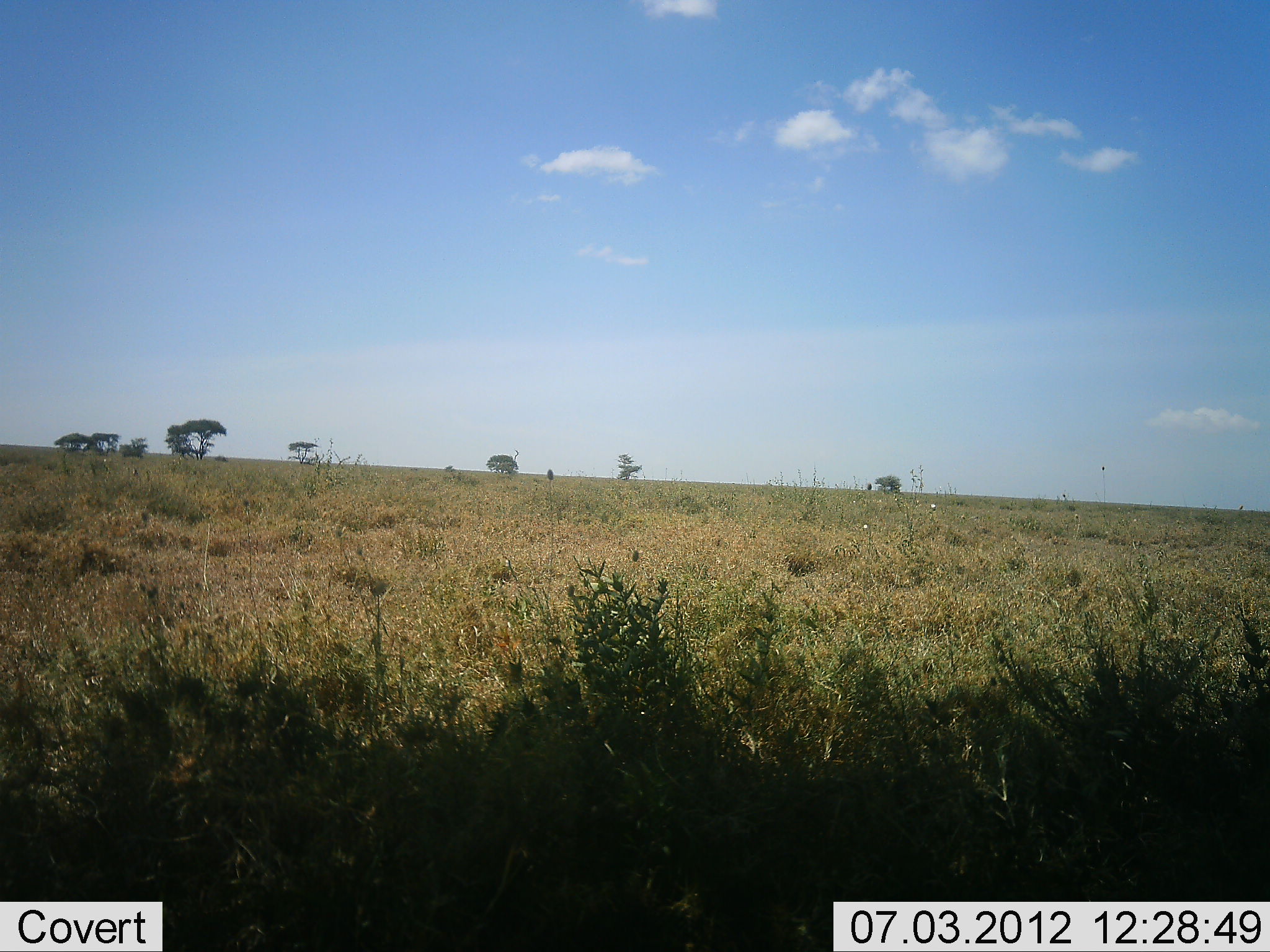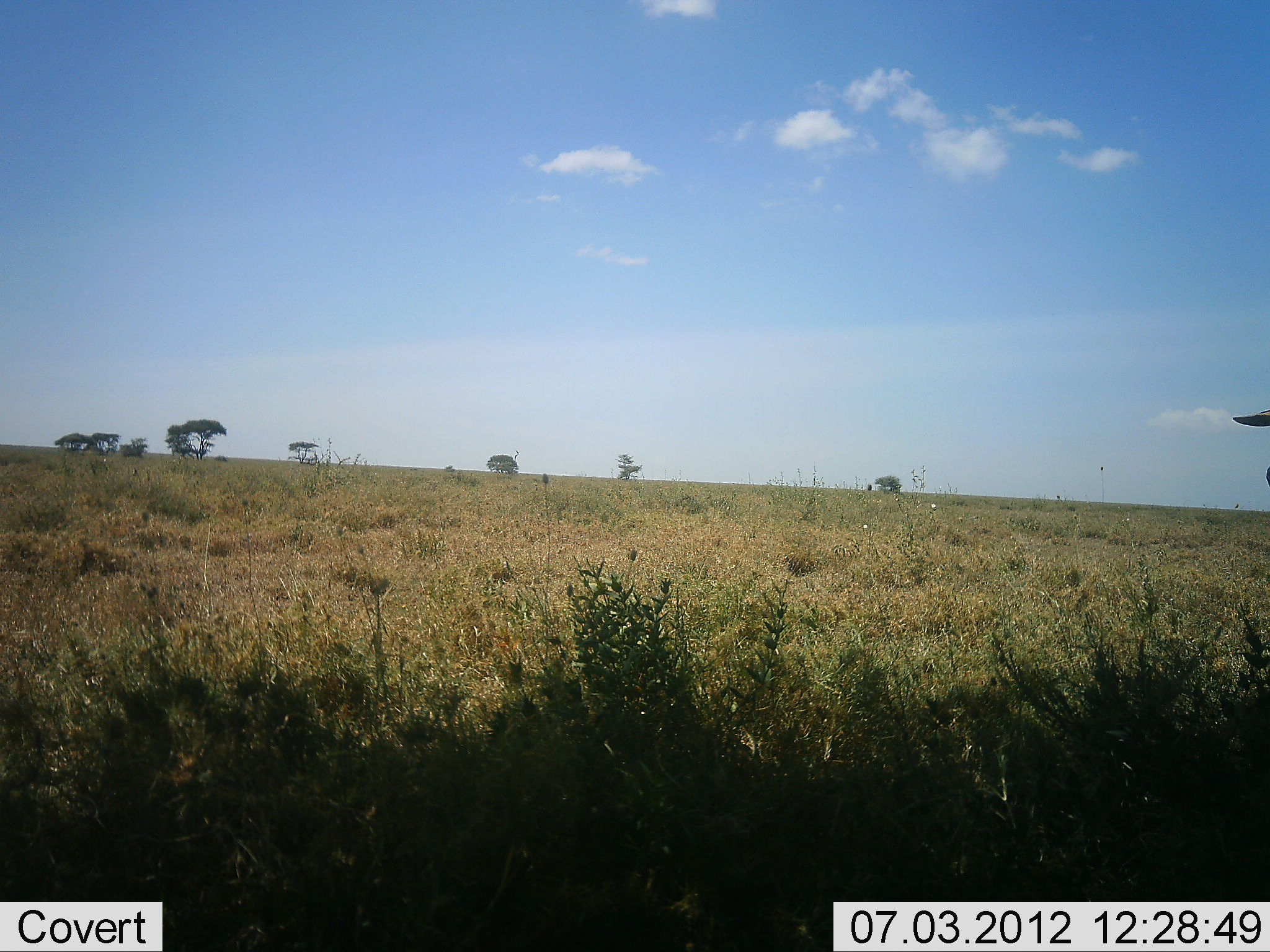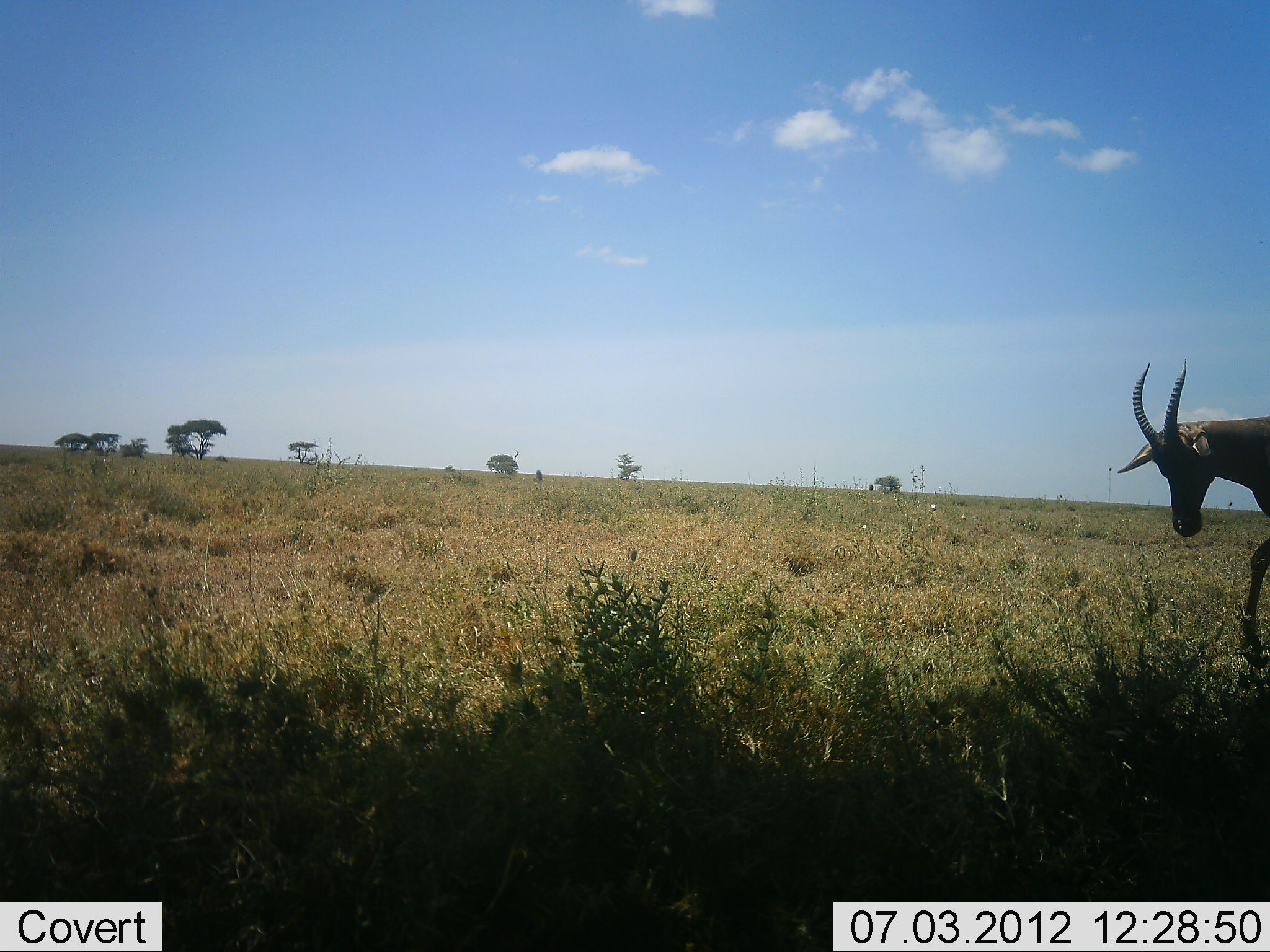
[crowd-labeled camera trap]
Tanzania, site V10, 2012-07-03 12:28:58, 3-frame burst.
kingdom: Animalia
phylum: Chordata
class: Mammalia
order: Artiodactyla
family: Bovidae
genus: Damaliscus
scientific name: Damaliscus lunatus jimela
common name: topi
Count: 1.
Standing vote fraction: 20%.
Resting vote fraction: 0%.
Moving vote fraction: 80%.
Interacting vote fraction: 0%.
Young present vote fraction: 0%.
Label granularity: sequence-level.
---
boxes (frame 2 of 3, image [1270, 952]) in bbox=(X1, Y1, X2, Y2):
animal: bbox=(1232, 409, 1270, 487)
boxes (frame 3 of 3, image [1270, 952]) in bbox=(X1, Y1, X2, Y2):
animal: bbox=(1118, 358, 1270, 655)